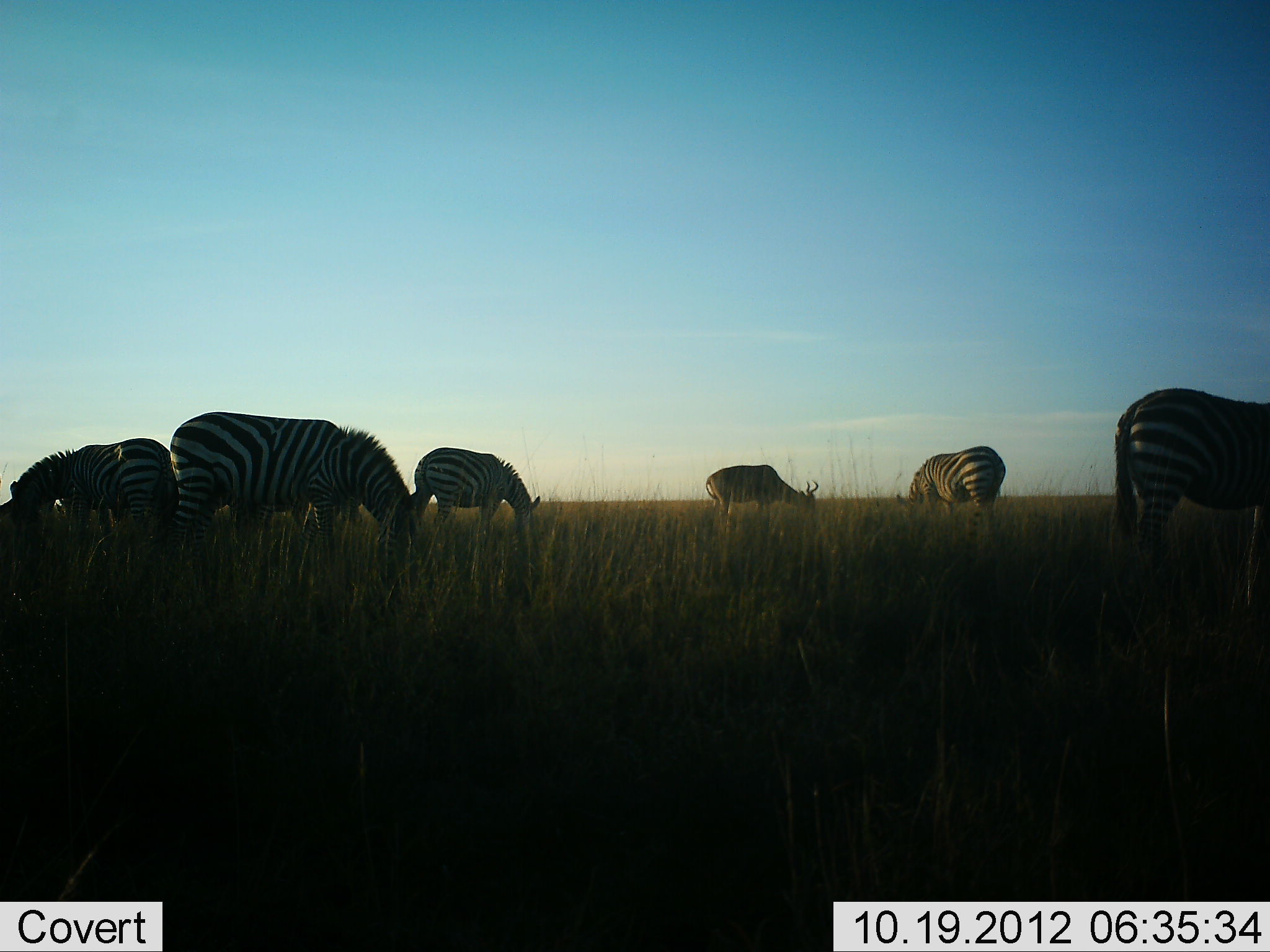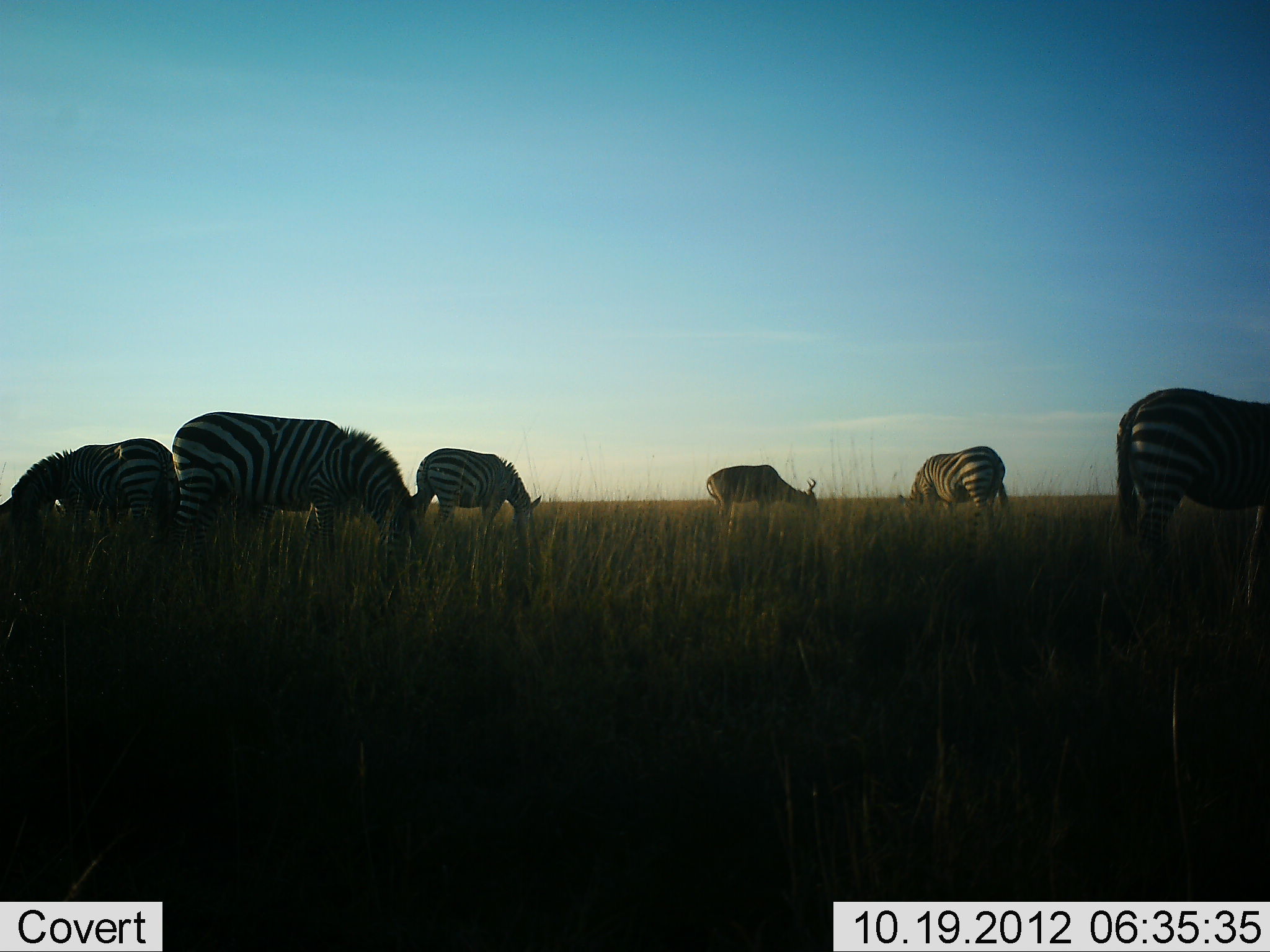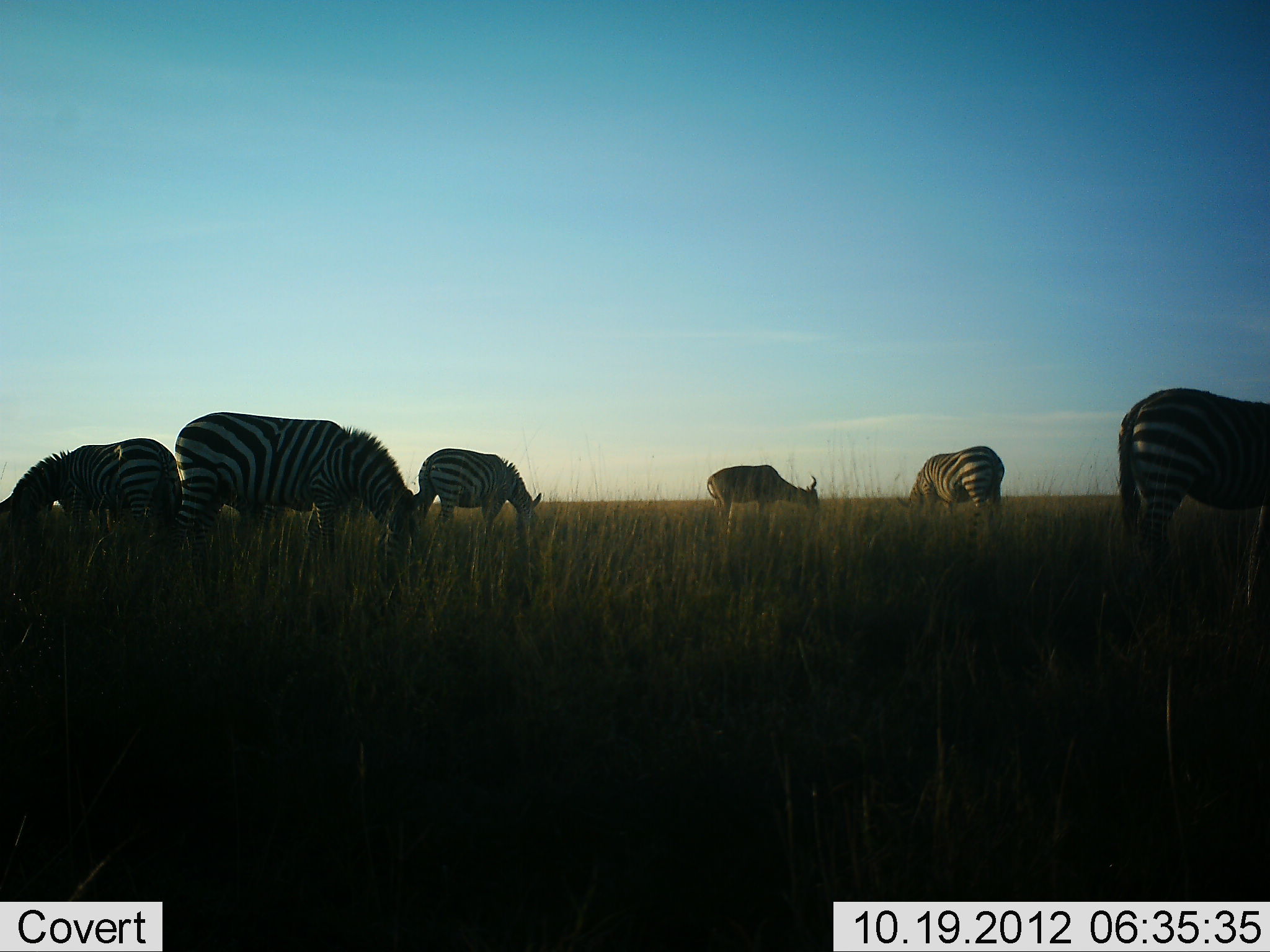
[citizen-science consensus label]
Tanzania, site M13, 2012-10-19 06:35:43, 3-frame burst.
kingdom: Animalia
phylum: Chordata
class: Mammalia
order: Artiodactyla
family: Bovidae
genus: Alcelaphus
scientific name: Alcelaphus buselaphus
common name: hartebeest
Hartebeest (Alcelaphus buselaphus), count 1. Behavior (volunteer vote fractions): standing 30%, resting 0%, moving 0%, interacting 0%. Young present (vote fraction): 0%. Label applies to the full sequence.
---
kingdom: Animalia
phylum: Chordata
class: Mammalia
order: Perissodactyla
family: Equidae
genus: Equus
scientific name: Equus quagga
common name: plains zebra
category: zebra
Zebra (plains zebra) (Equus quagga), count 5. Behavior (volunteer vote fractions): standing 26%, resting 0%, moving 0%, interacting 0%. Young present (vote fraction): 5%. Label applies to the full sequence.